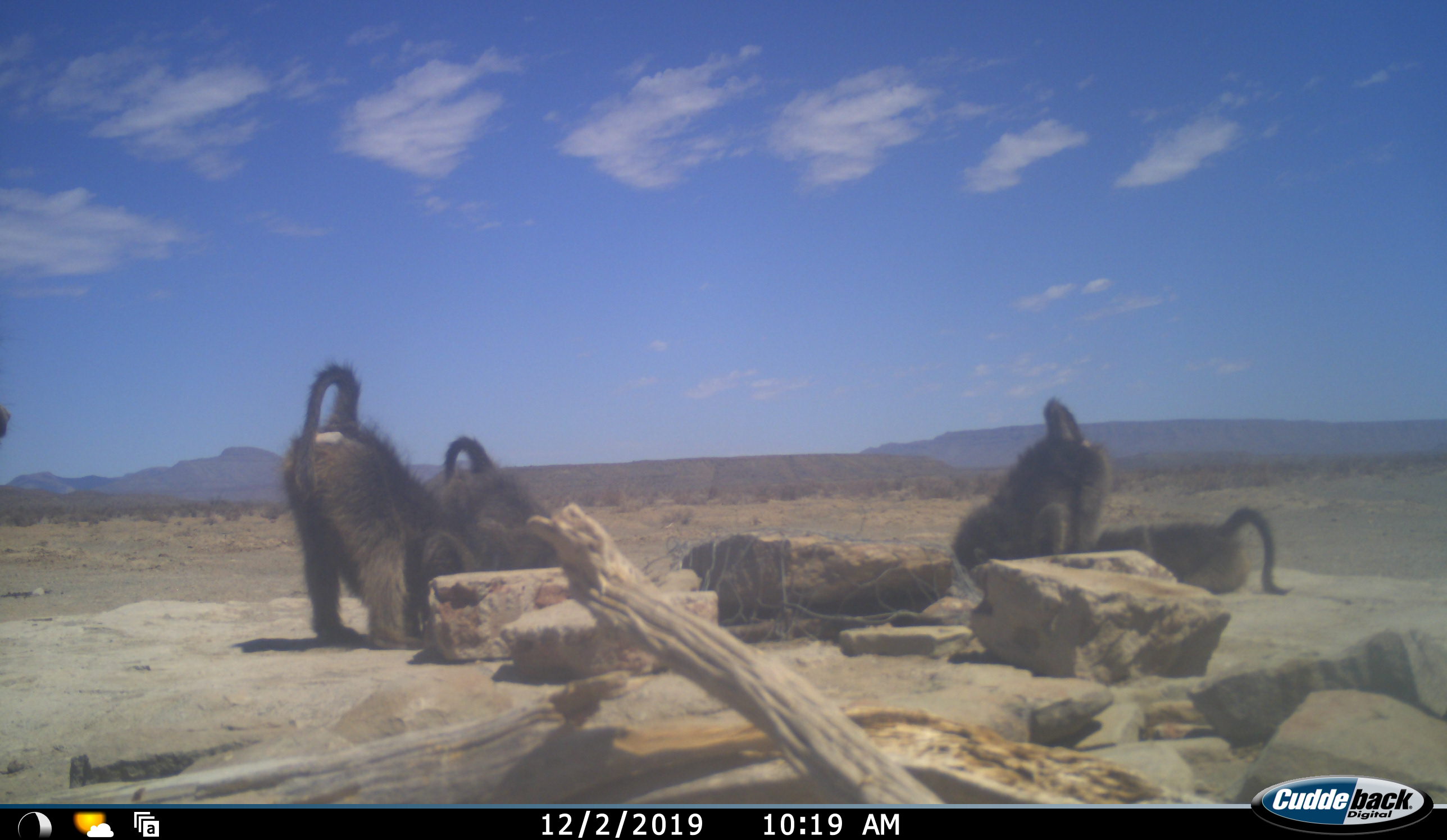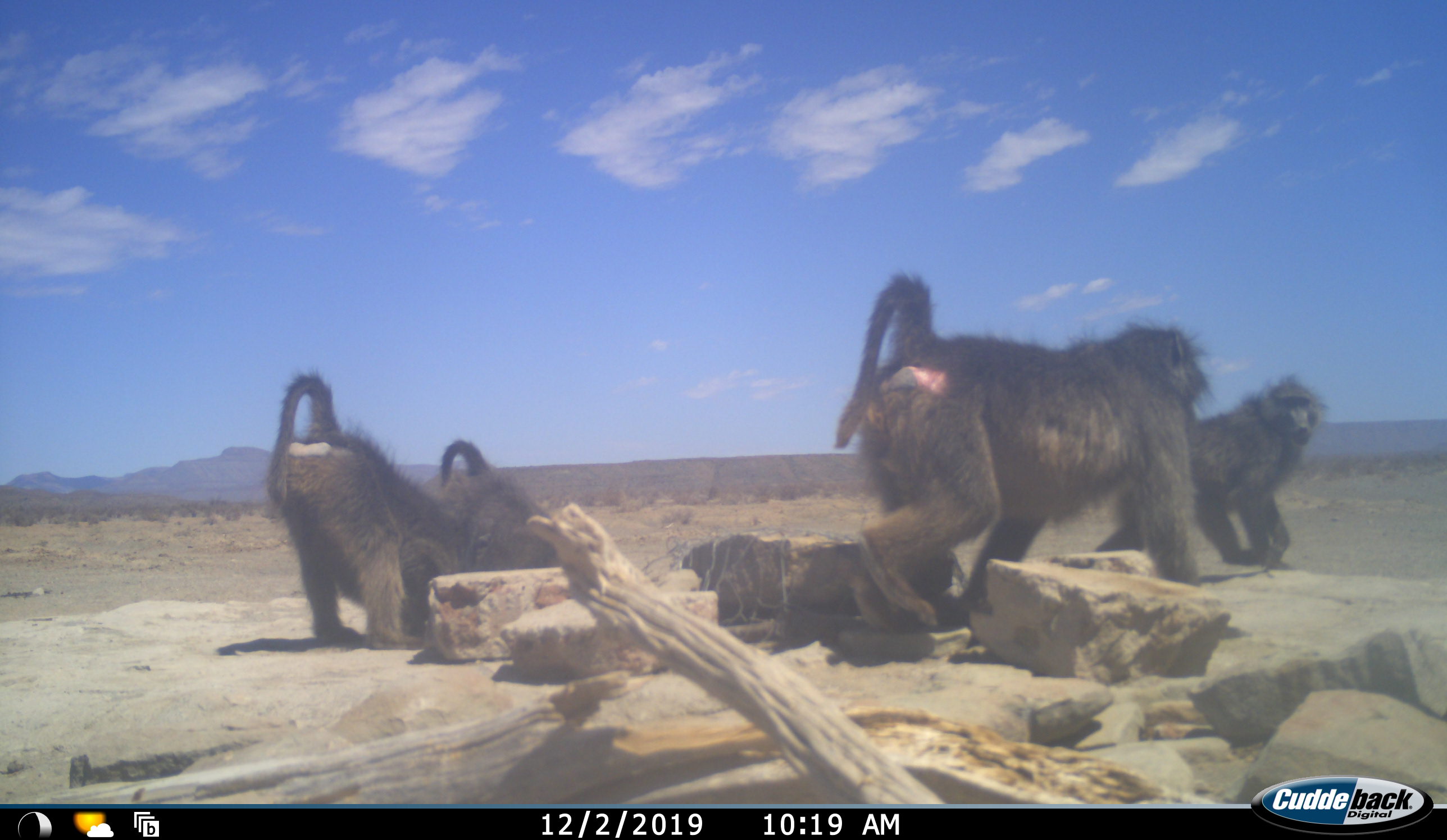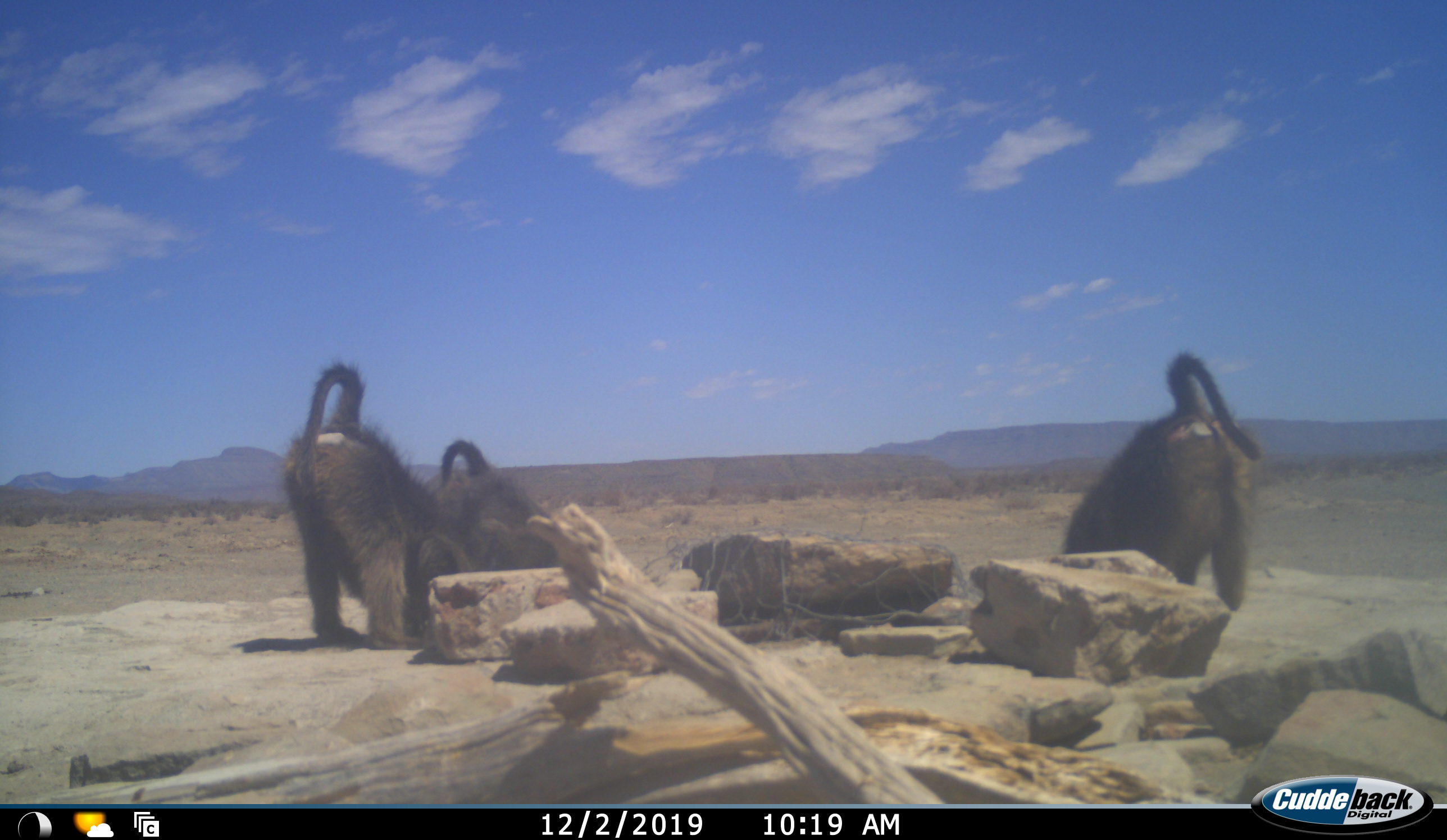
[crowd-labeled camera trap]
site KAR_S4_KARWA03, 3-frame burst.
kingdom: Animalia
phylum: Chordata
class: Mammalia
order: Primates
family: Cercopithecidae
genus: Papio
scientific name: Papio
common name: baboon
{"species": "baboon (Papio)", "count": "5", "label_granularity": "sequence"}